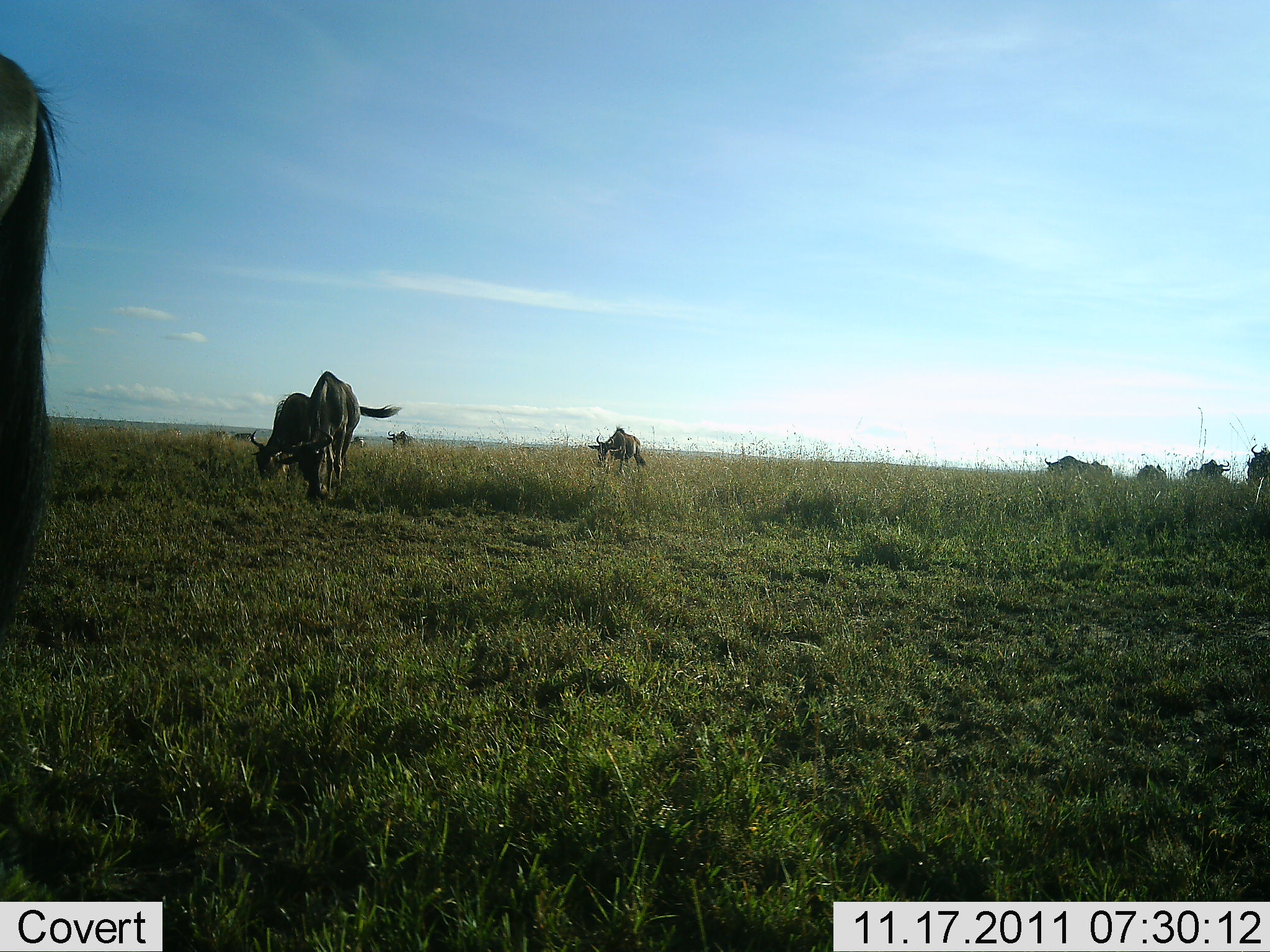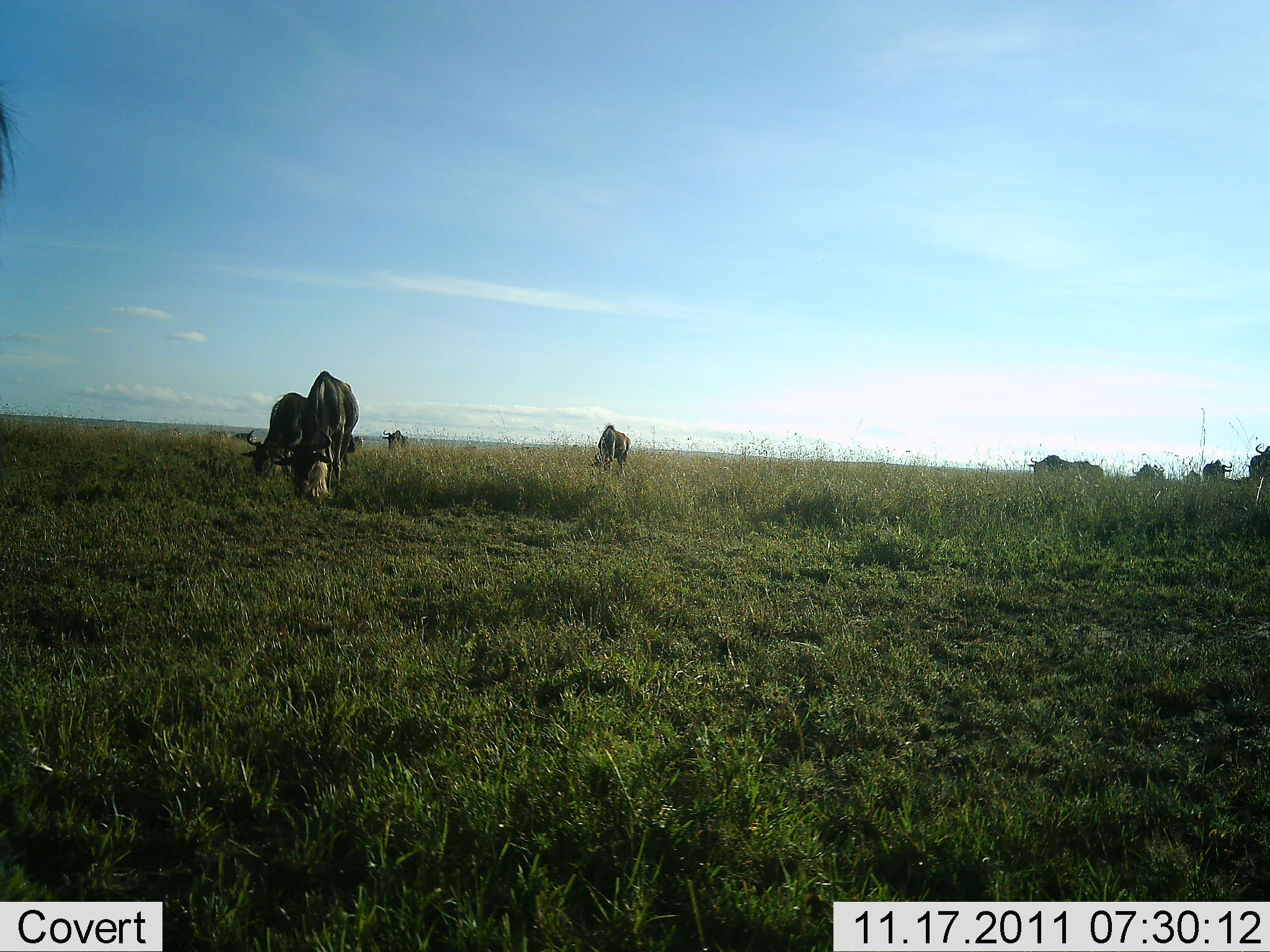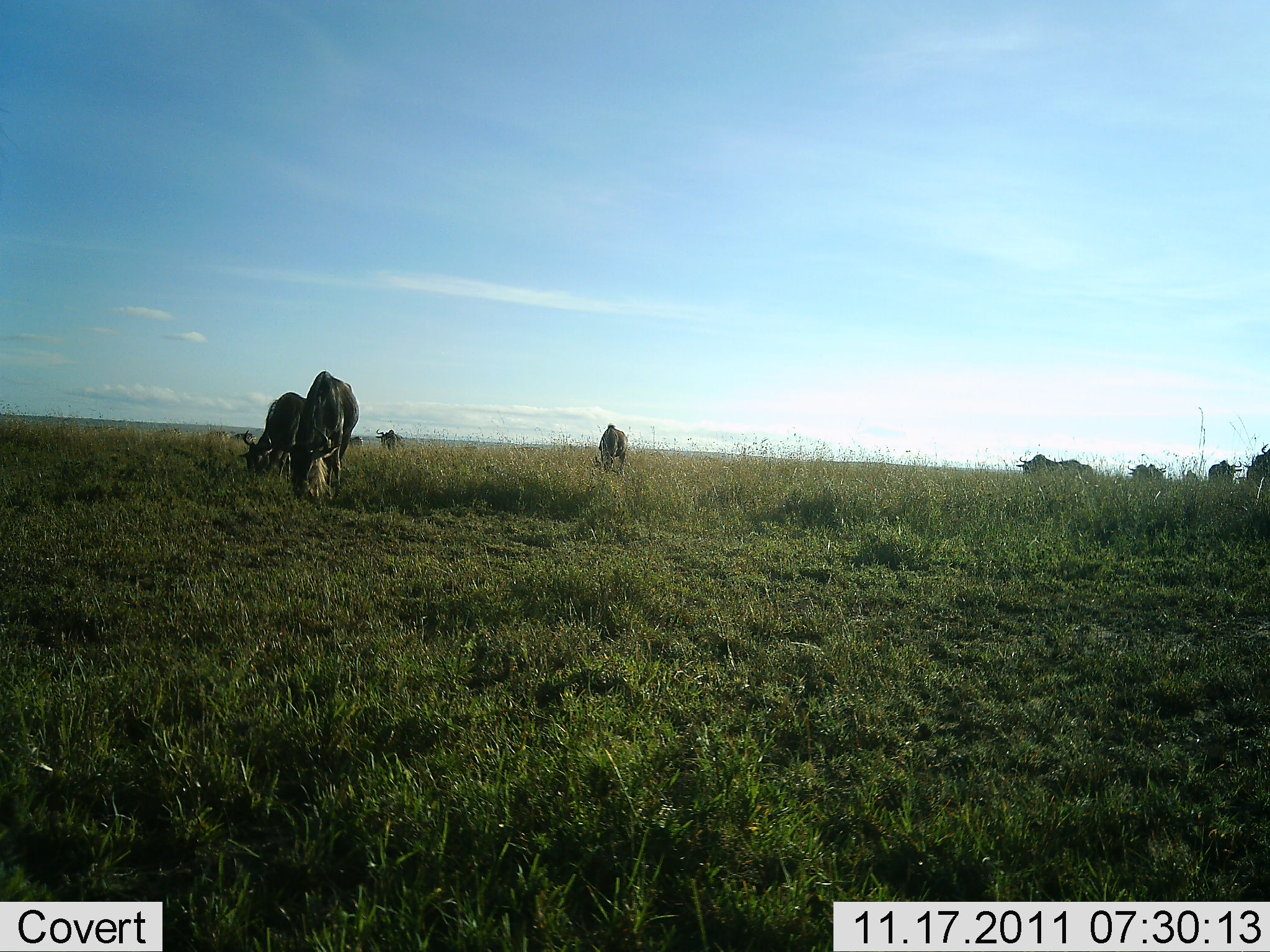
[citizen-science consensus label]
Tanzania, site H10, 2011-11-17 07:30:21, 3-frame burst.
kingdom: Animalia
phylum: Chordata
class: Mammalia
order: Artiodactyla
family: Bovidae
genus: Connochaetes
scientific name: Connochaetes taurinus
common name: blue wildebeest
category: wildebeest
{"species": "wildebeest (blue wildebeest) (Connochaetes taurinus)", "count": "10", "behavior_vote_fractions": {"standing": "62%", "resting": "8%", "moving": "38%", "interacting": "8%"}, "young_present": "0%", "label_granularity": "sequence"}